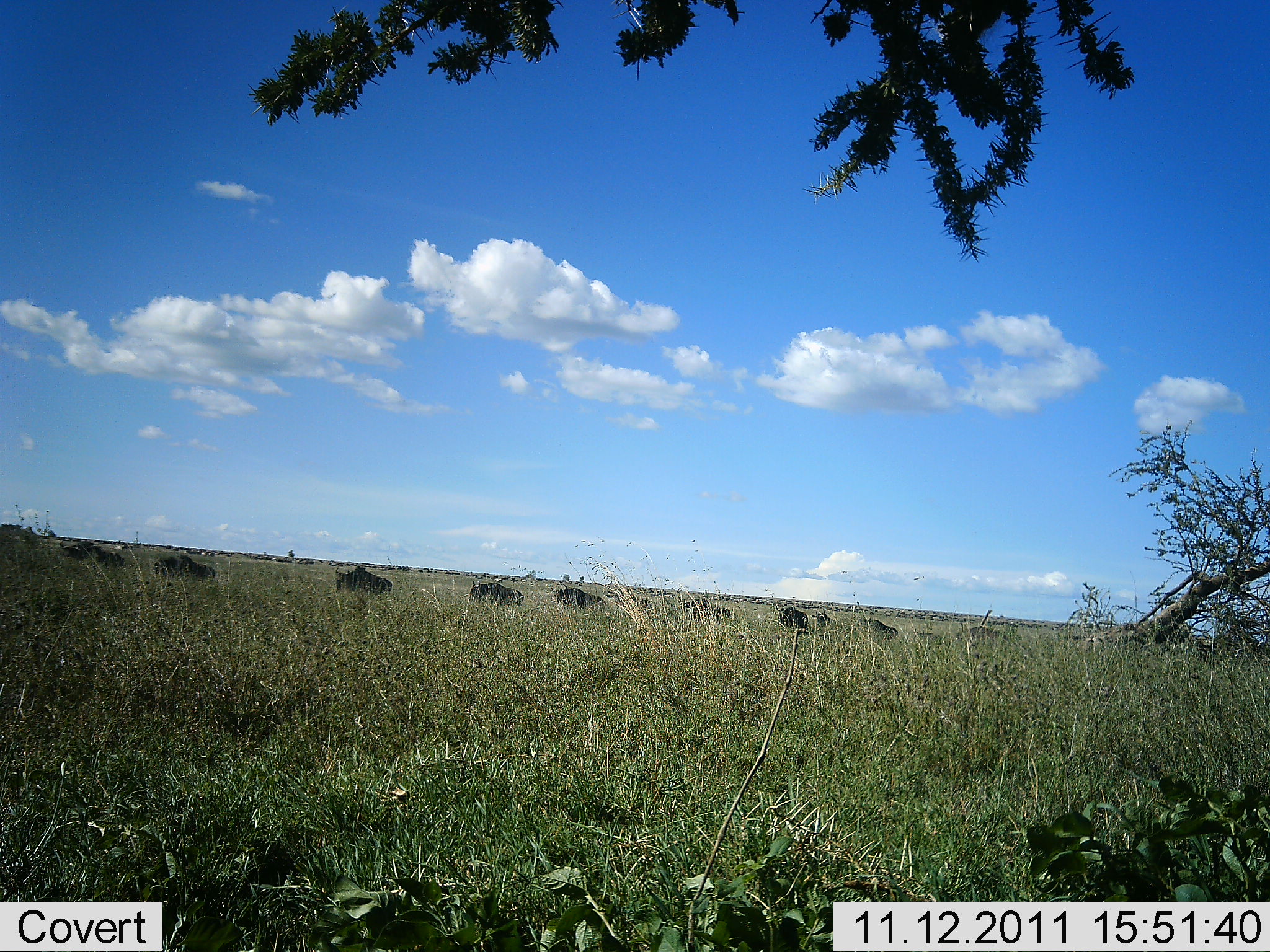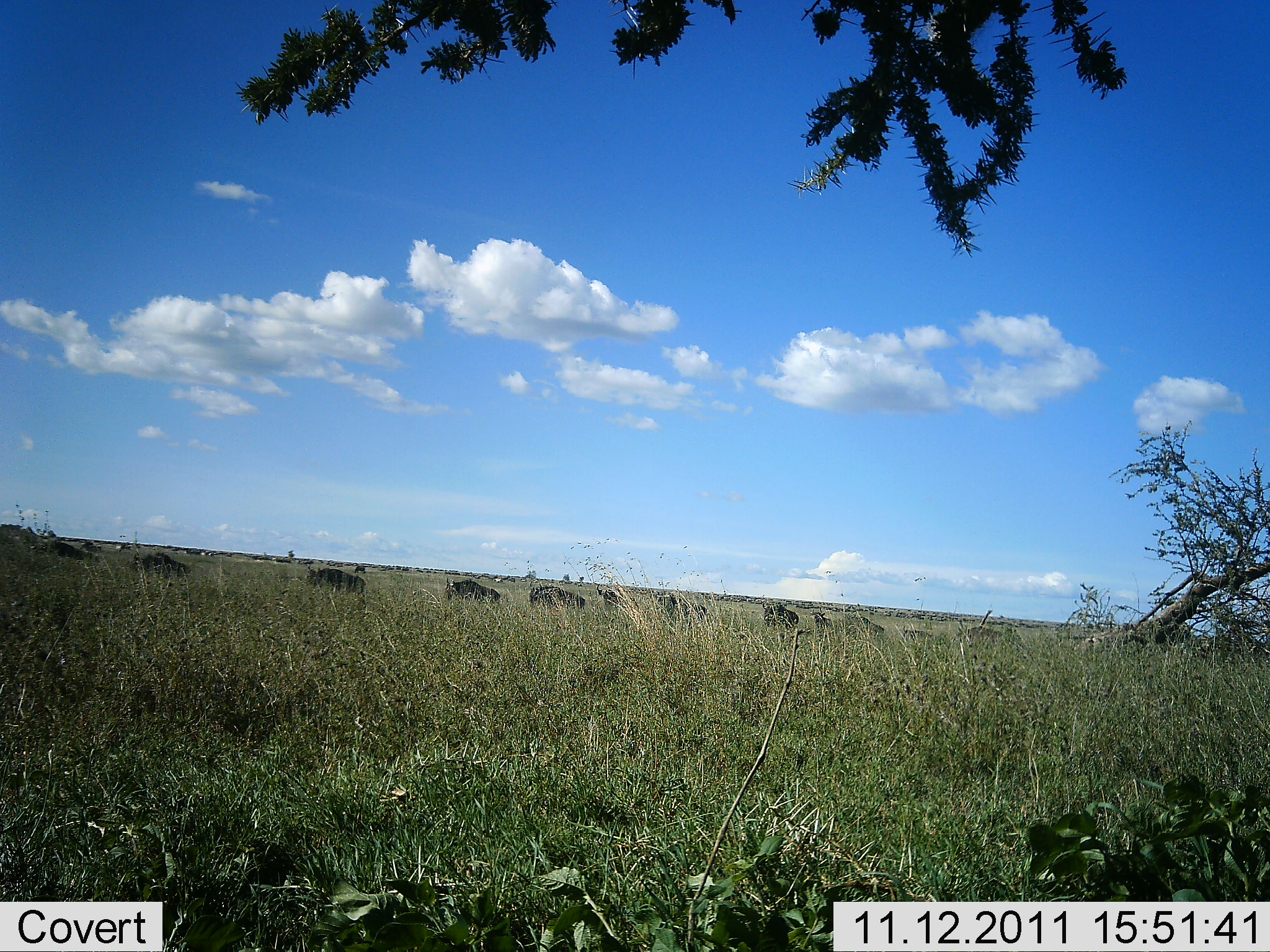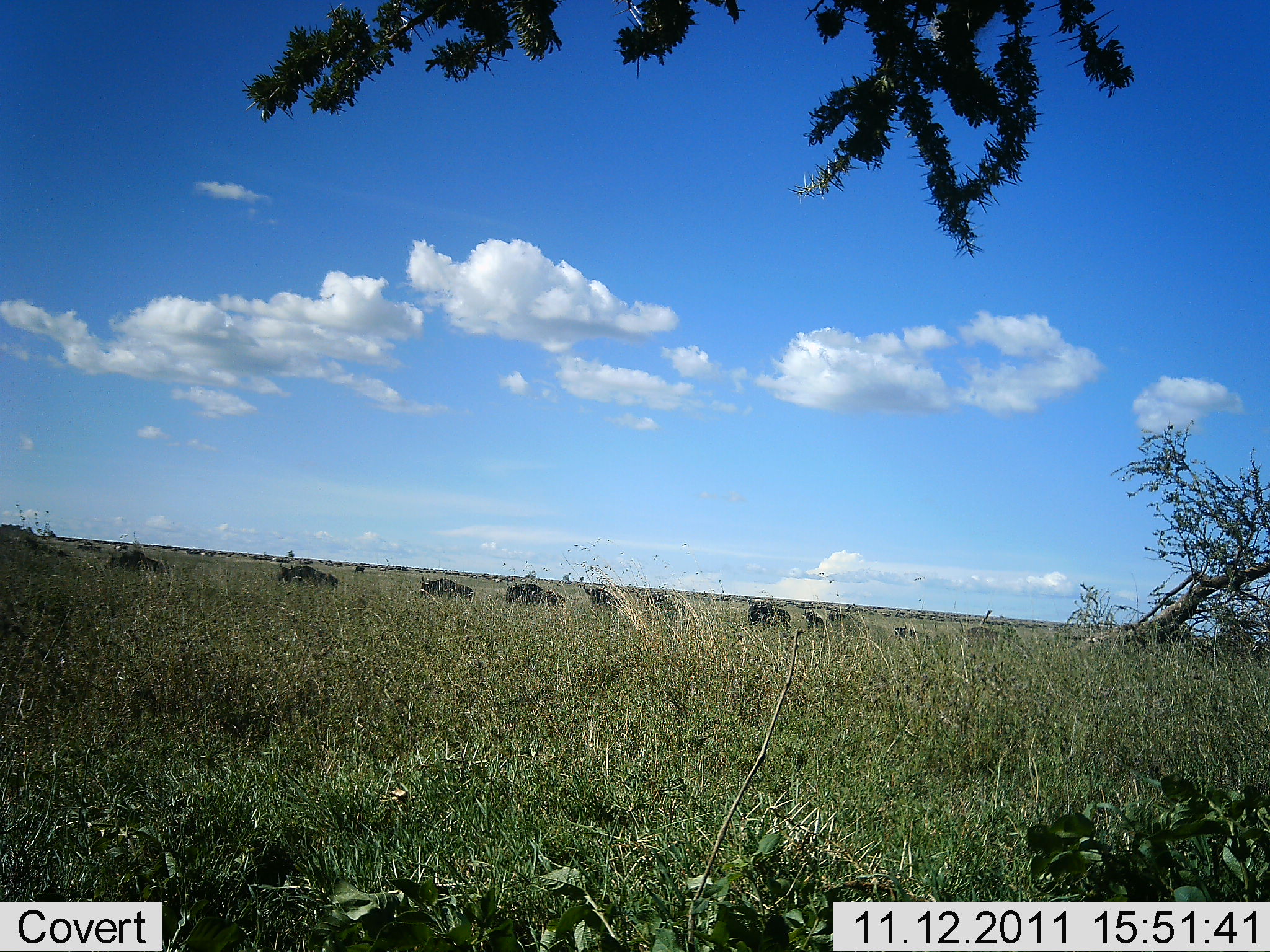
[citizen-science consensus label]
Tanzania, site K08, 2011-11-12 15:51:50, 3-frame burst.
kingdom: Animalia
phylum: Chordata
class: Mammalia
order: Artiodactyla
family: Bovidae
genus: Connochaetes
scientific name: Connochaetes taurinus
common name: blue wildebeest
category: wildebeest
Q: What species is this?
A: Wildebeest (blue wildebeest) (Connochaetes taurinus).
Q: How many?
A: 11-50.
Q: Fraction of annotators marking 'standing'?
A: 9%.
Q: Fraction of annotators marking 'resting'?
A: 0%.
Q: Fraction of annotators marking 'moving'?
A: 100%.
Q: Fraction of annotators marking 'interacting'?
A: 0%.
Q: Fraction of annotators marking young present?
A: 0%.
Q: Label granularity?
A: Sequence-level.